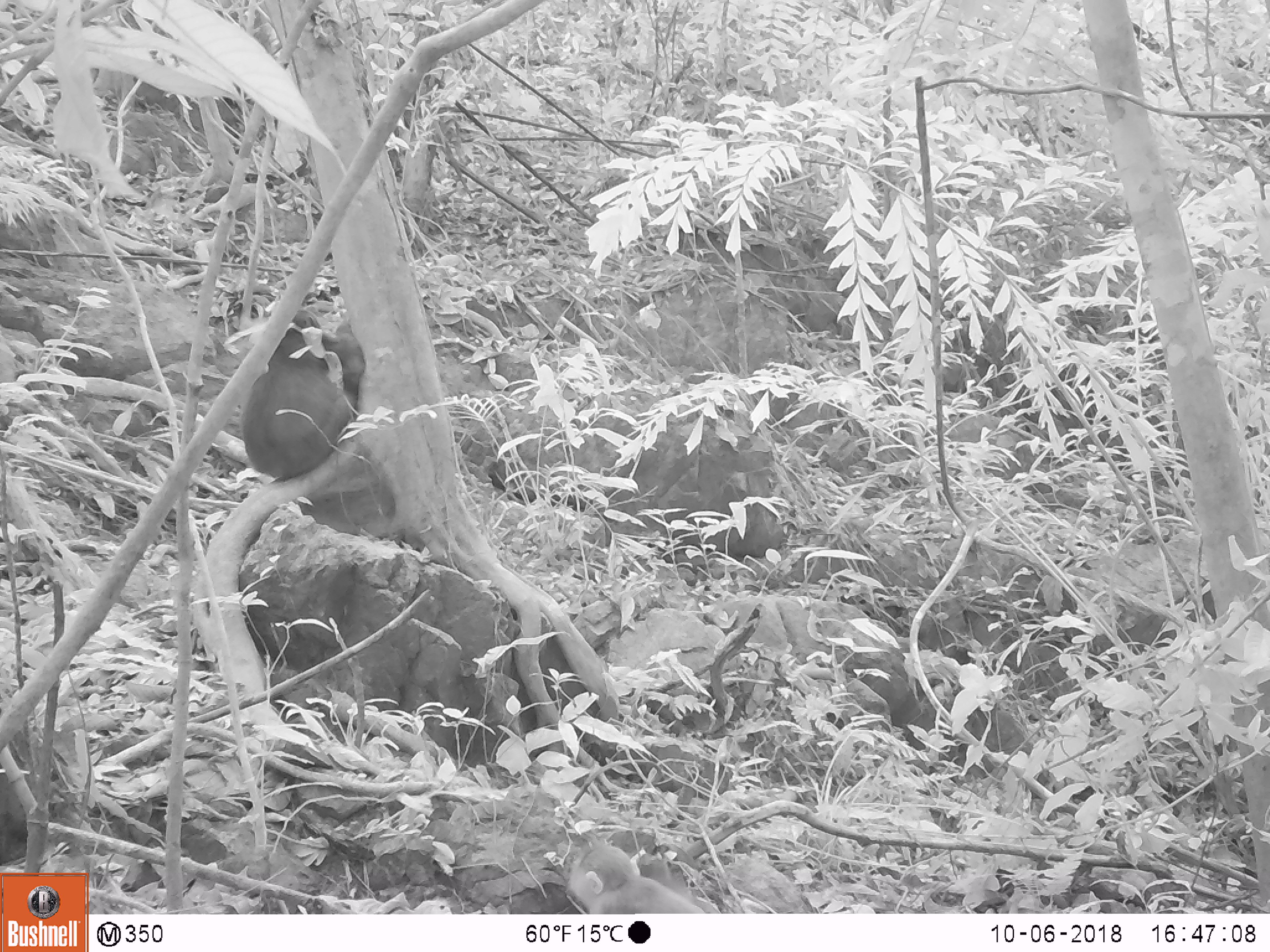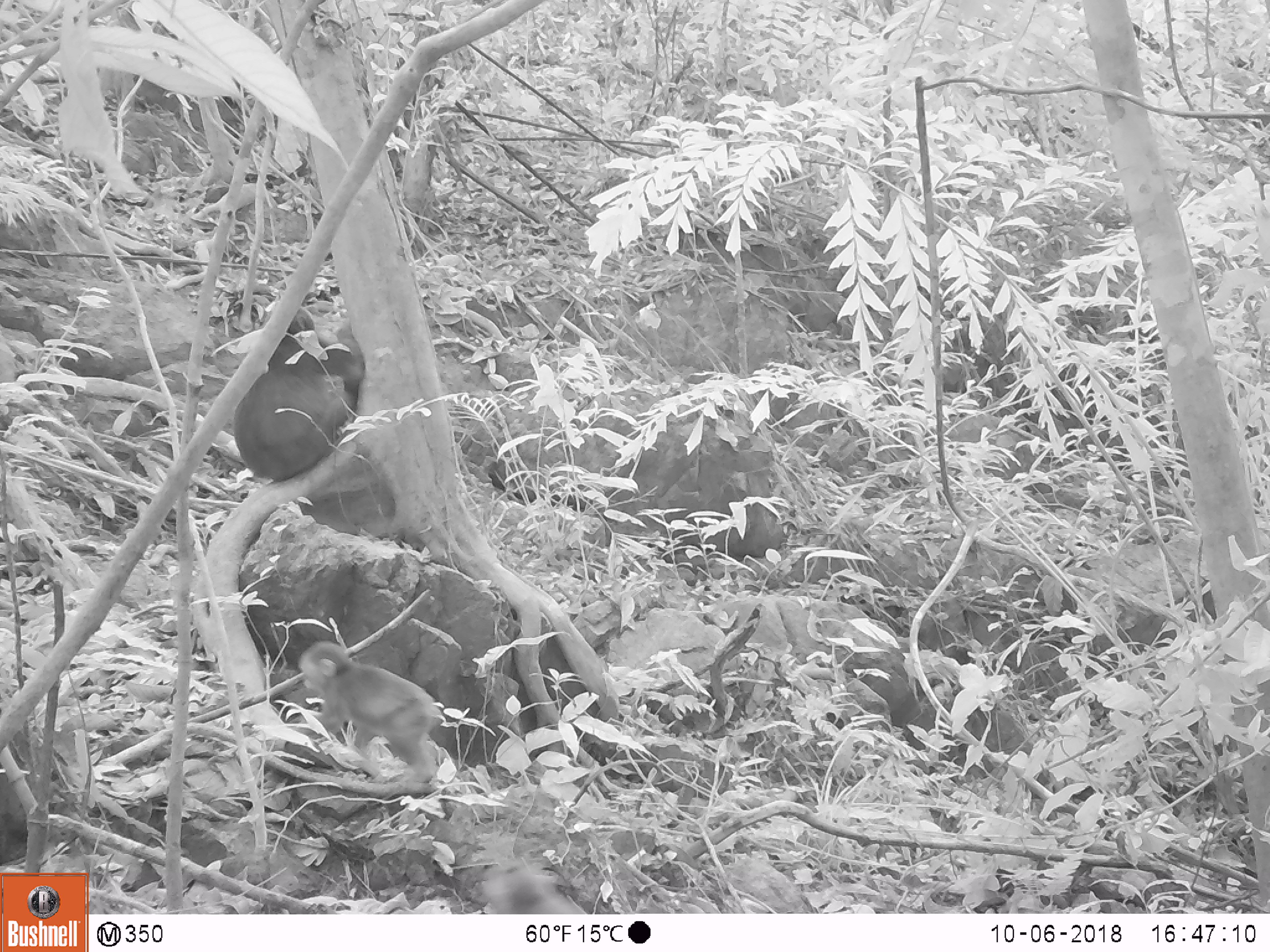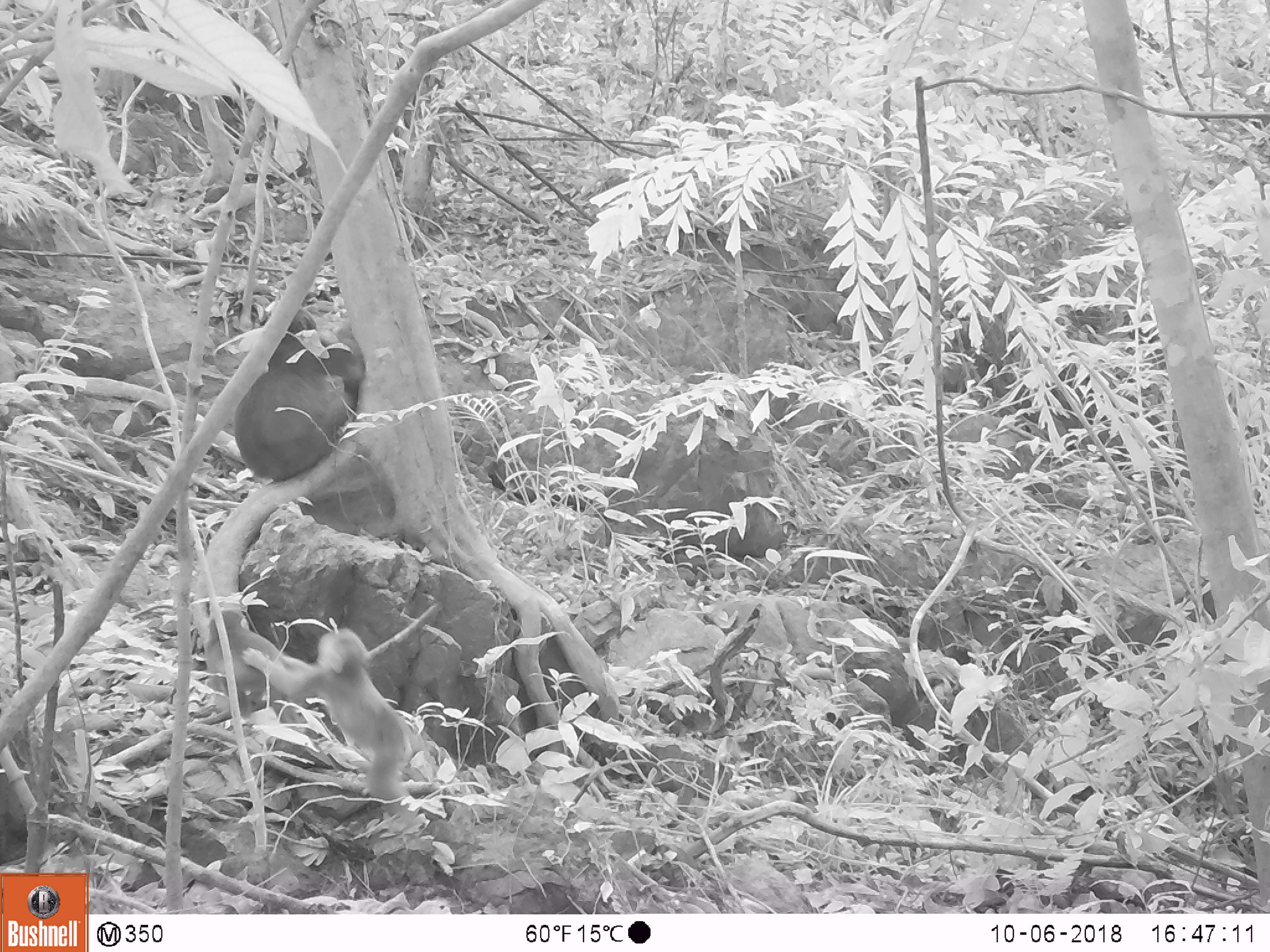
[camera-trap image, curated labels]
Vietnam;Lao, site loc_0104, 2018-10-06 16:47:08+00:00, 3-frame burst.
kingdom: Animalia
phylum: Chordata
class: Mammalia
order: Primates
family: Cercopithecidae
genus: Macaca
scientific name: Macaca arctoides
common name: stump-tailed macaque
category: stump tailed macaque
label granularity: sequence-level